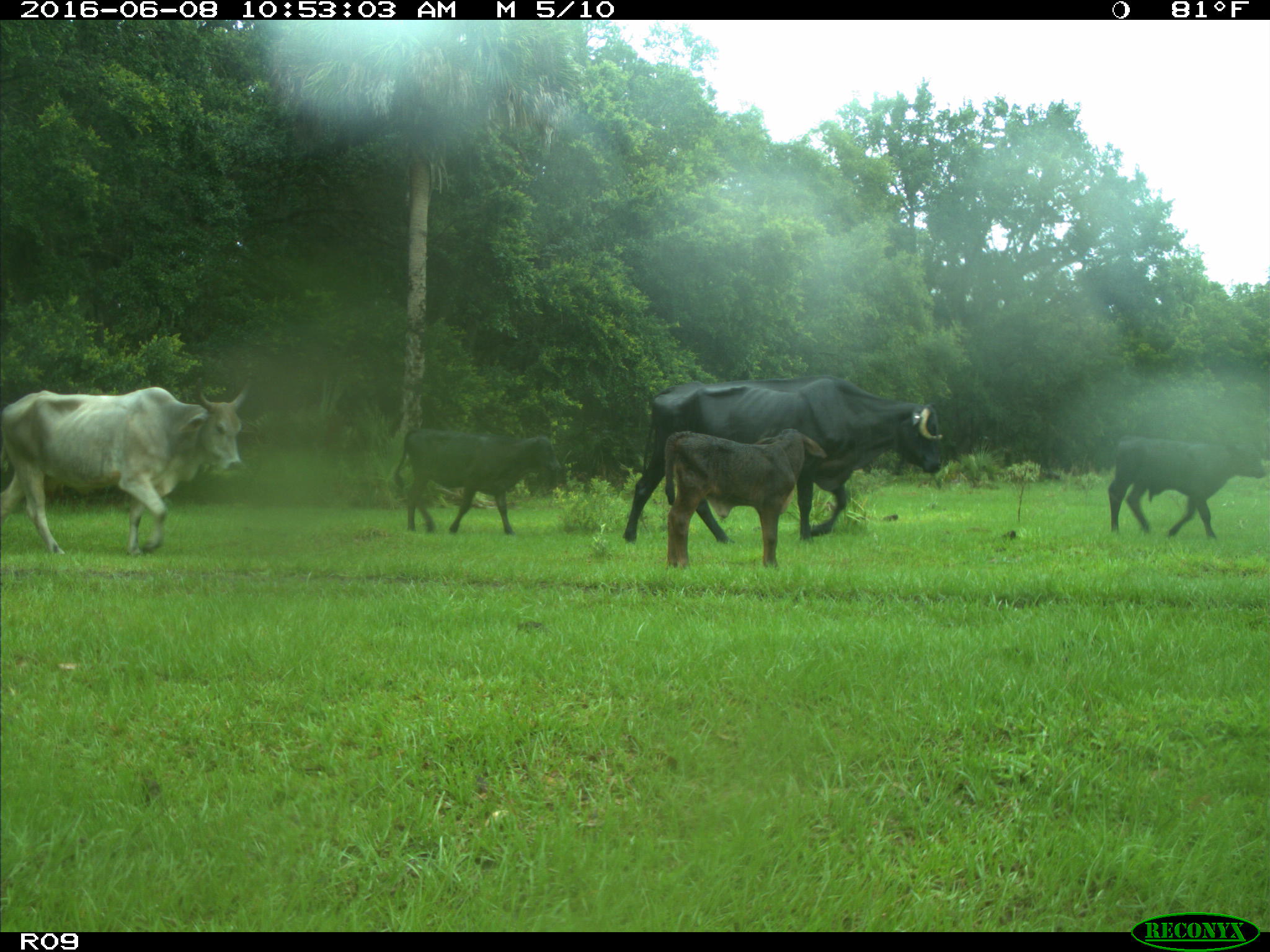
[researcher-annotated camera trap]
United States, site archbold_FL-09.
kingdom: Animalia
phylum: Chordata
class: Mammalia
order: Artiodactyla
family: Bovidae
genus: Bos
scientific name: Bos taurus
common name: domestic cow